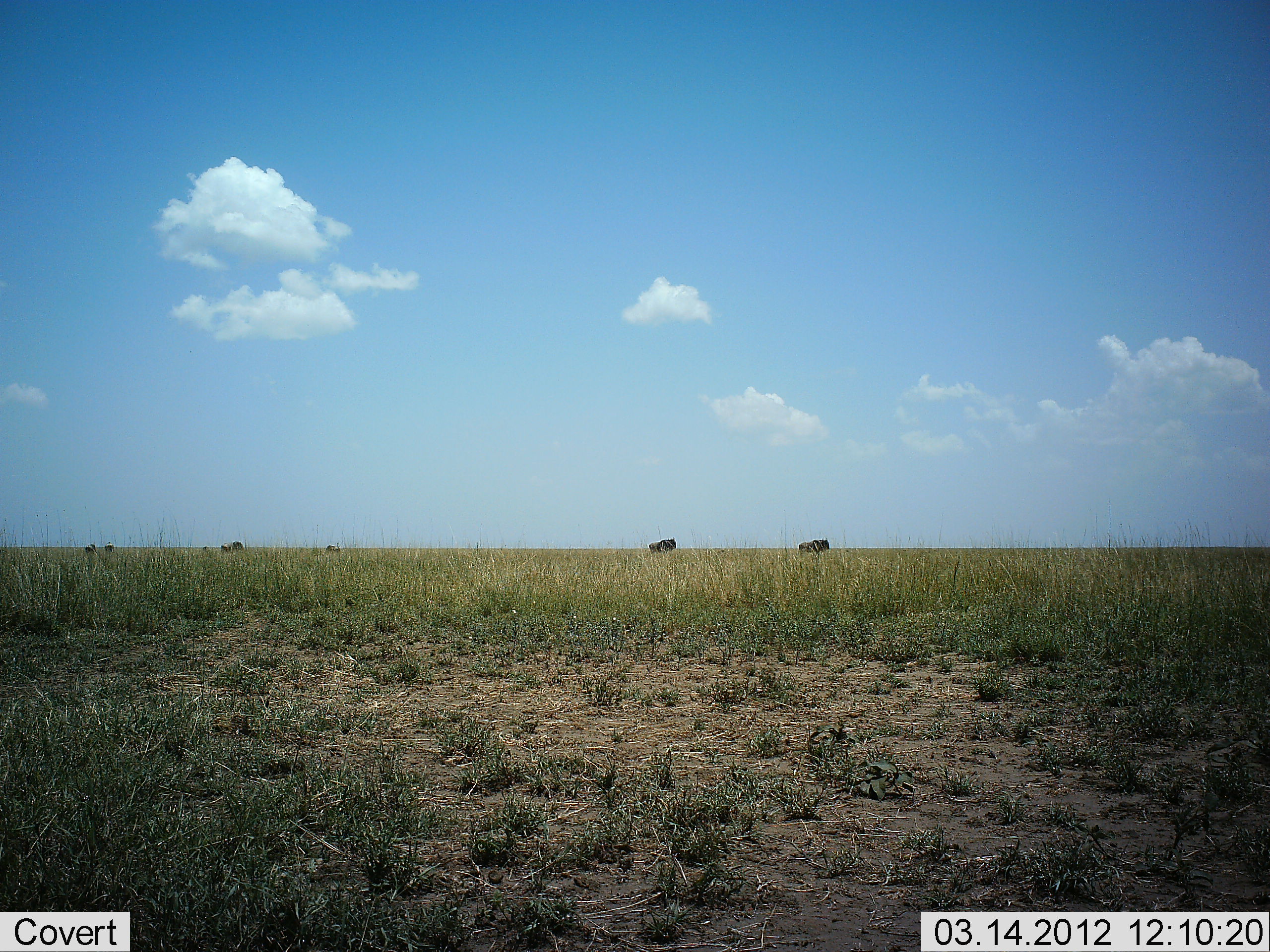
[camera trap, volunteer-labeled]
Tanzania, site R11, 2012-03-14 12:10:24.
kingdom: Animalia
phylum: Chordata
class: Mammalia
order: Artiodactyla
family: Bovidae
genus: Connochaetes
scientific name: Connochaetes taurinus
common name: blue wildebeest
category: wildebeest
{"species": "wildebeest (blue wildebeest) (Connochaetes taurinus)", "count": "6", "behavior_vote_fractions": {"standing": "53%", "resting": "0%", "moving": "47%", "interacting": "0%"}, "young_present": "6%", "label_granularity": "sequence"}